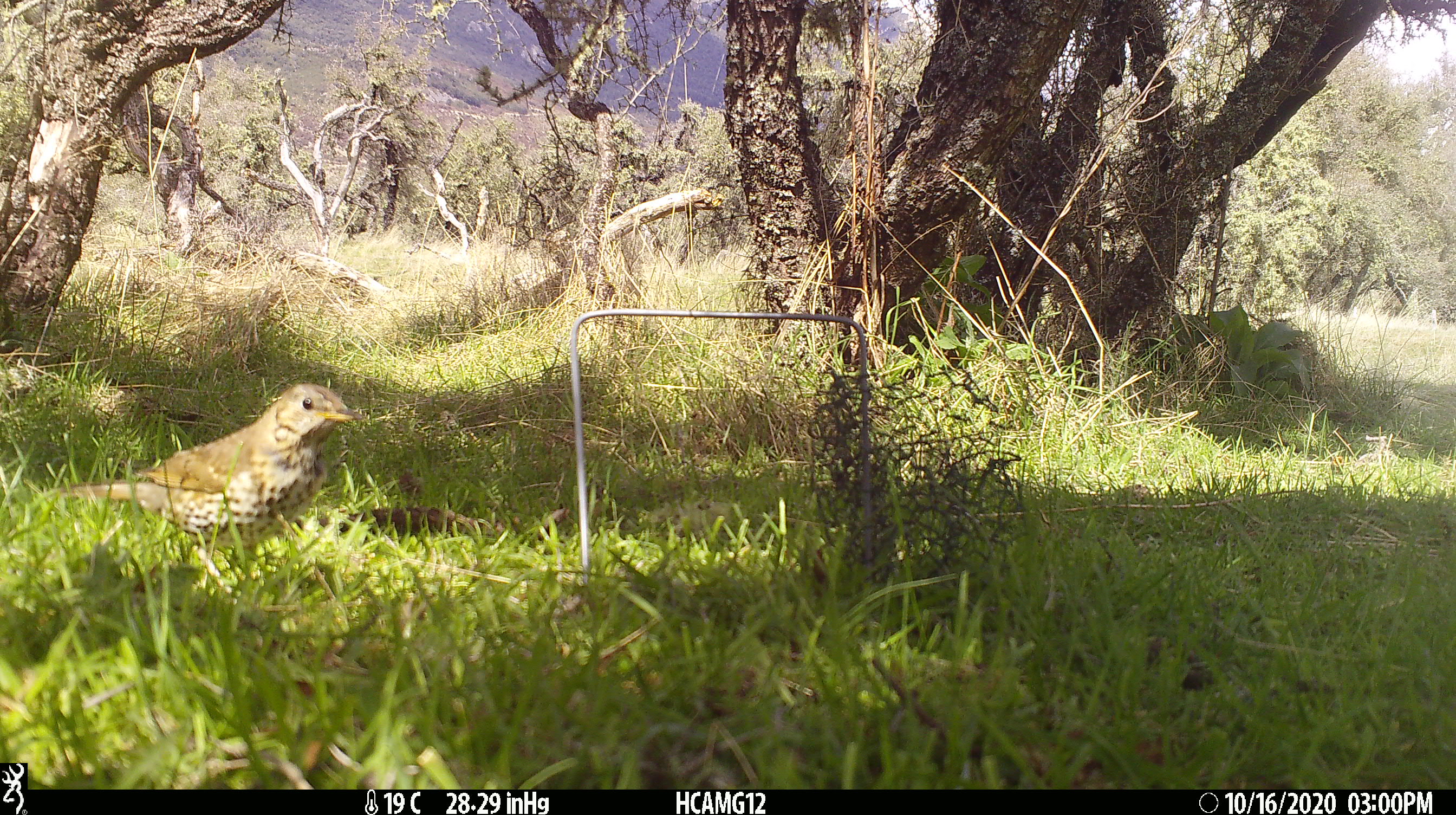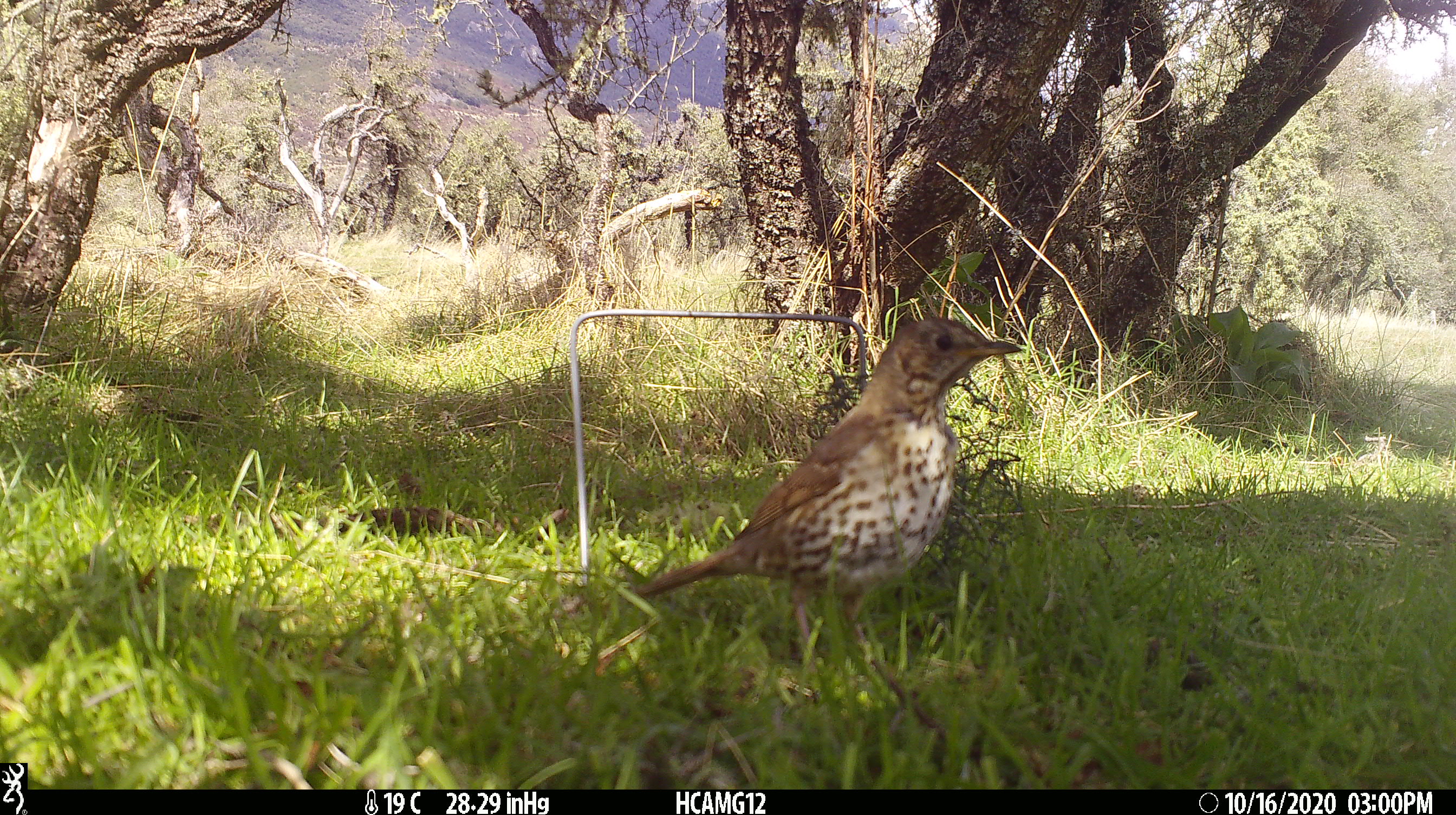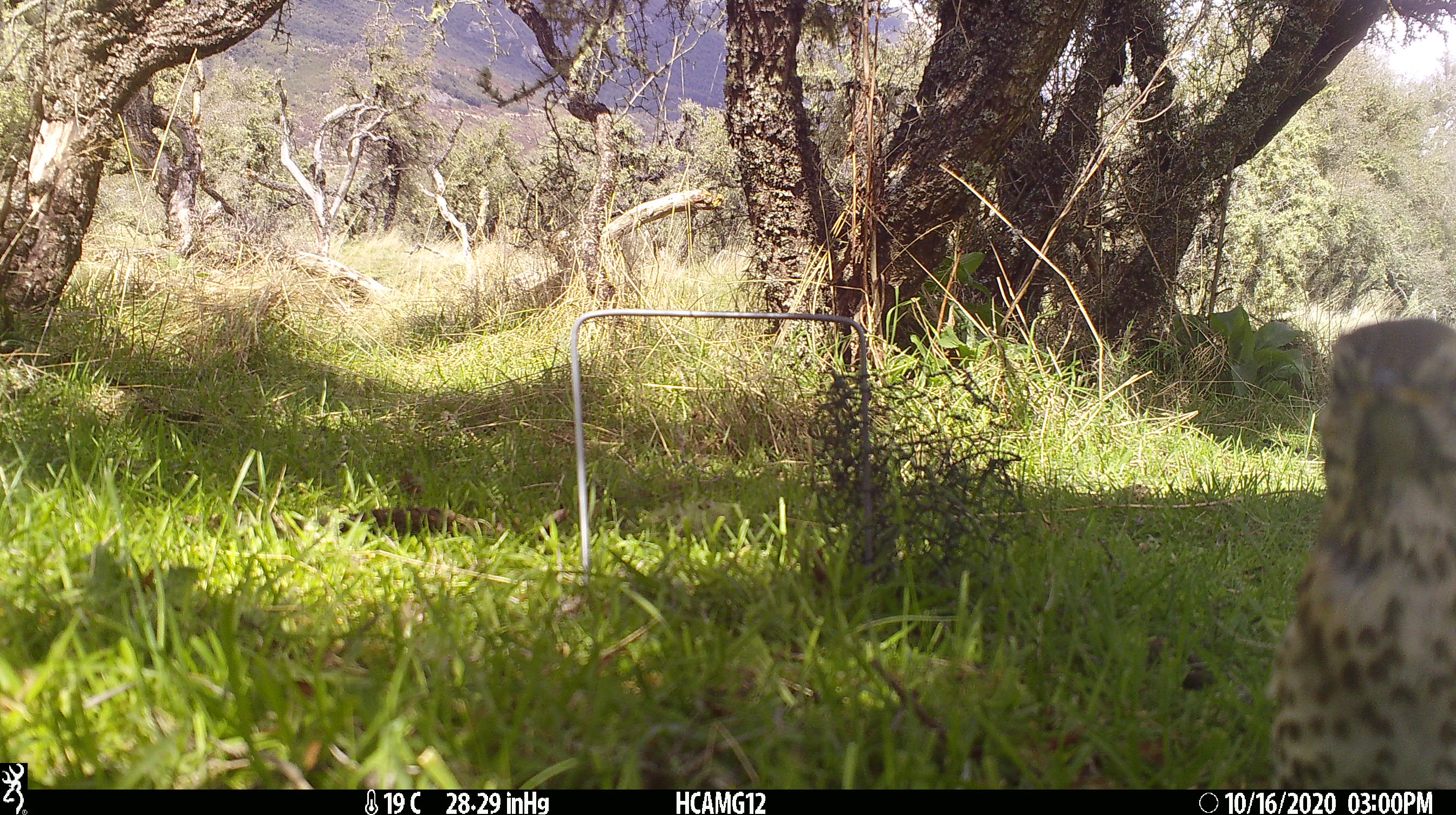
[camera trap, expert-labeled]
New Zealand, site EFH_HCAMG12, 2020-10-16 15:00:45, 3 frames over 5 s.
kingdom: Animalia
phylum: Chordata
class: Aves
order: Passeriformes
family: Turdidae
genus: Turdus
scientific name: Turdus philomelos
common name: song thrush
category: thrush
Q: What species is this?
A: Thrush (song thrush) (Turdus philomelos).